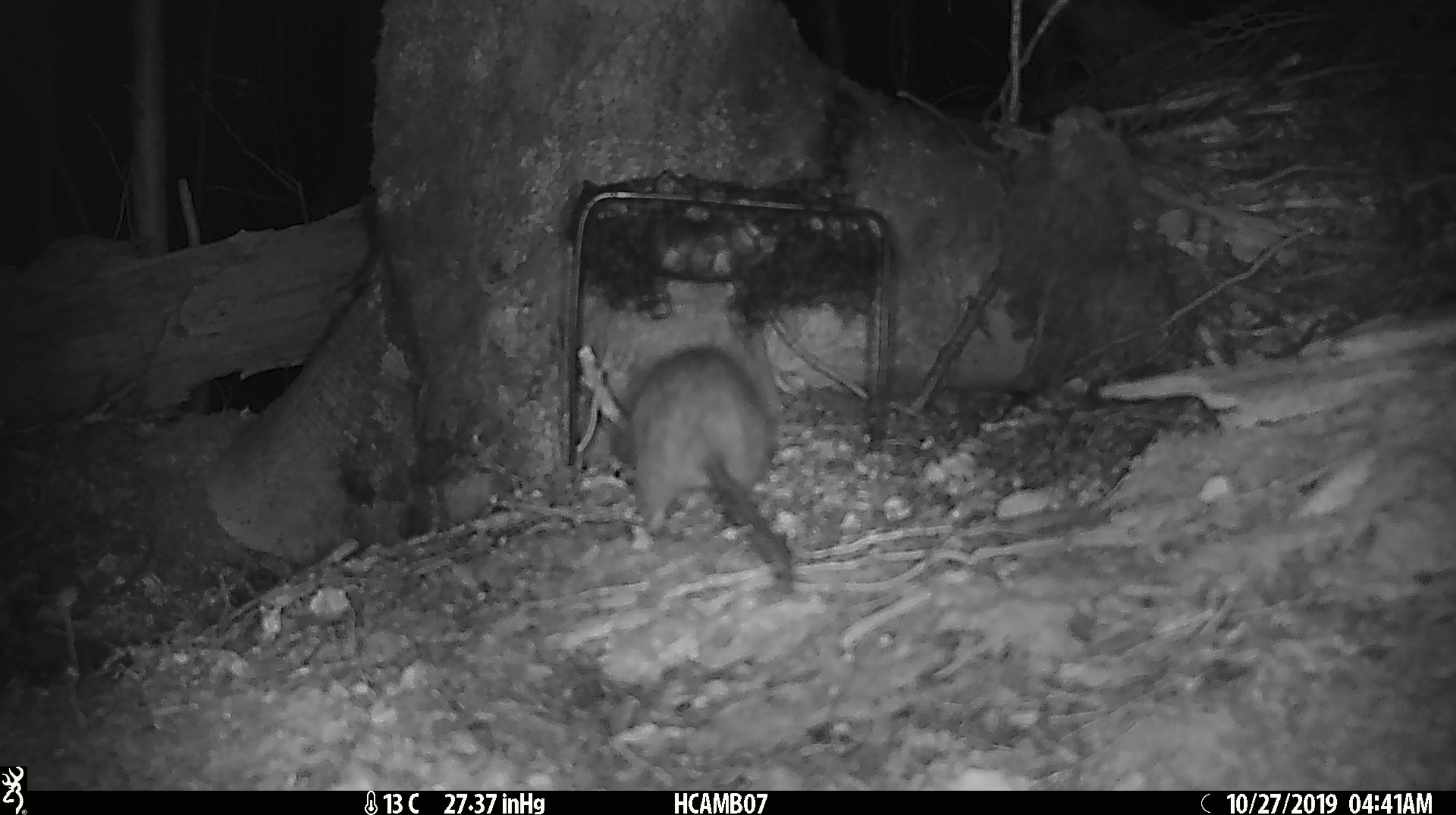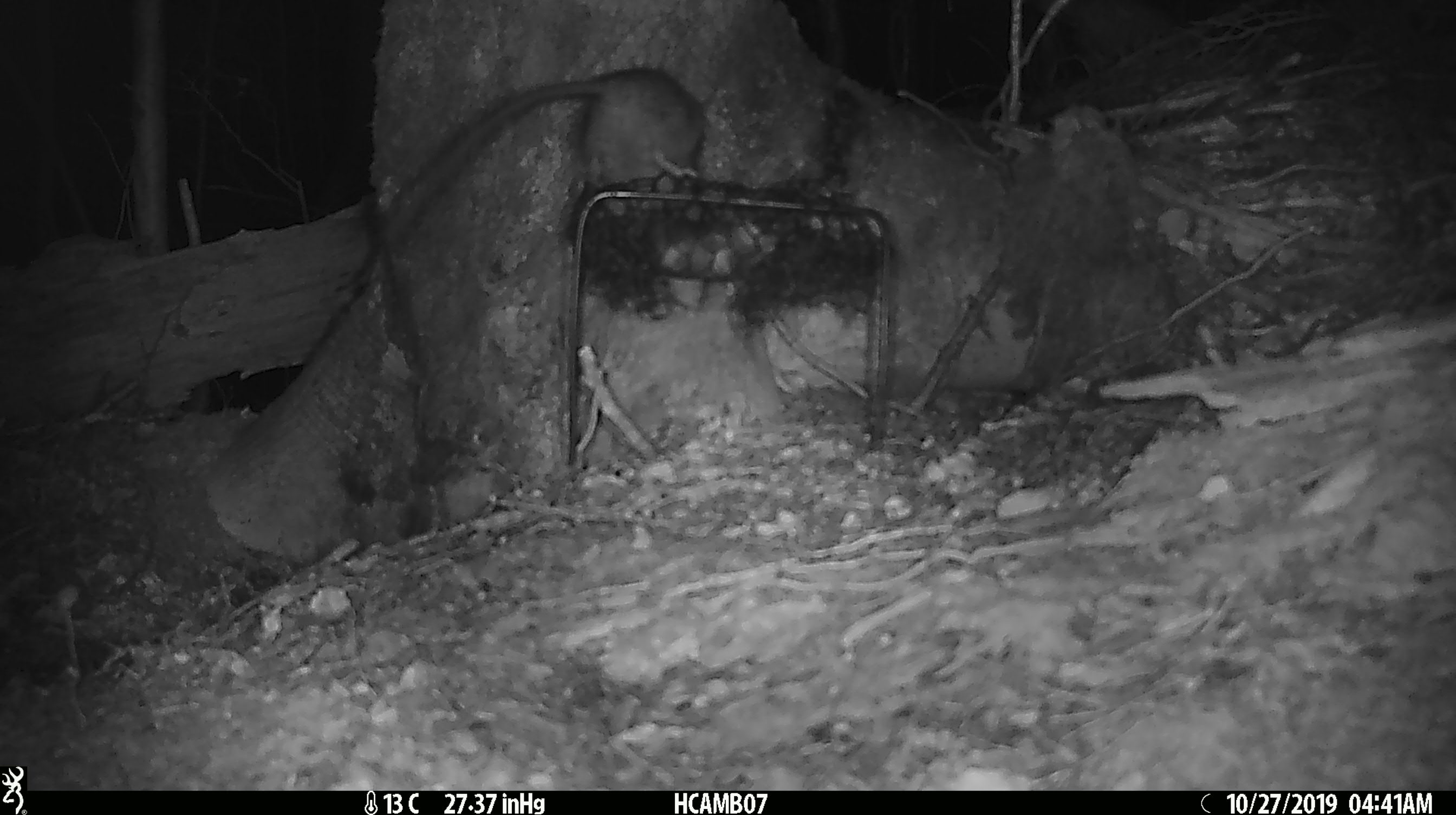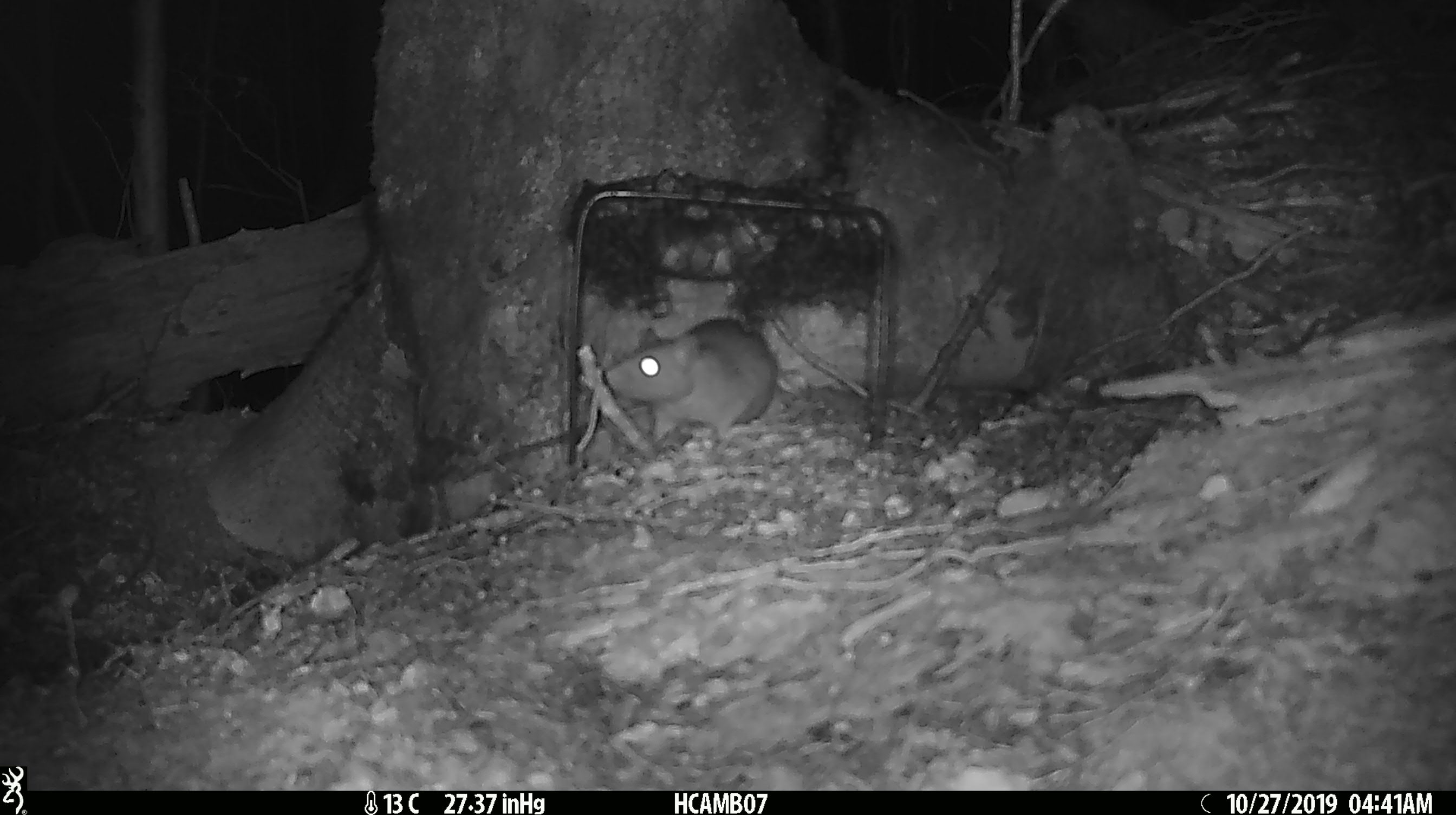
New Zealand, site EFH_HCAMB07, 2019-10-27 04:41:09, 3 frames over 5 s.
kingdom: Animalia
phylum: Chordata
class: Mammalia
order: Rodentia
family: Muridae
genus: Rattus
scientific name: Rattus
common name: rat